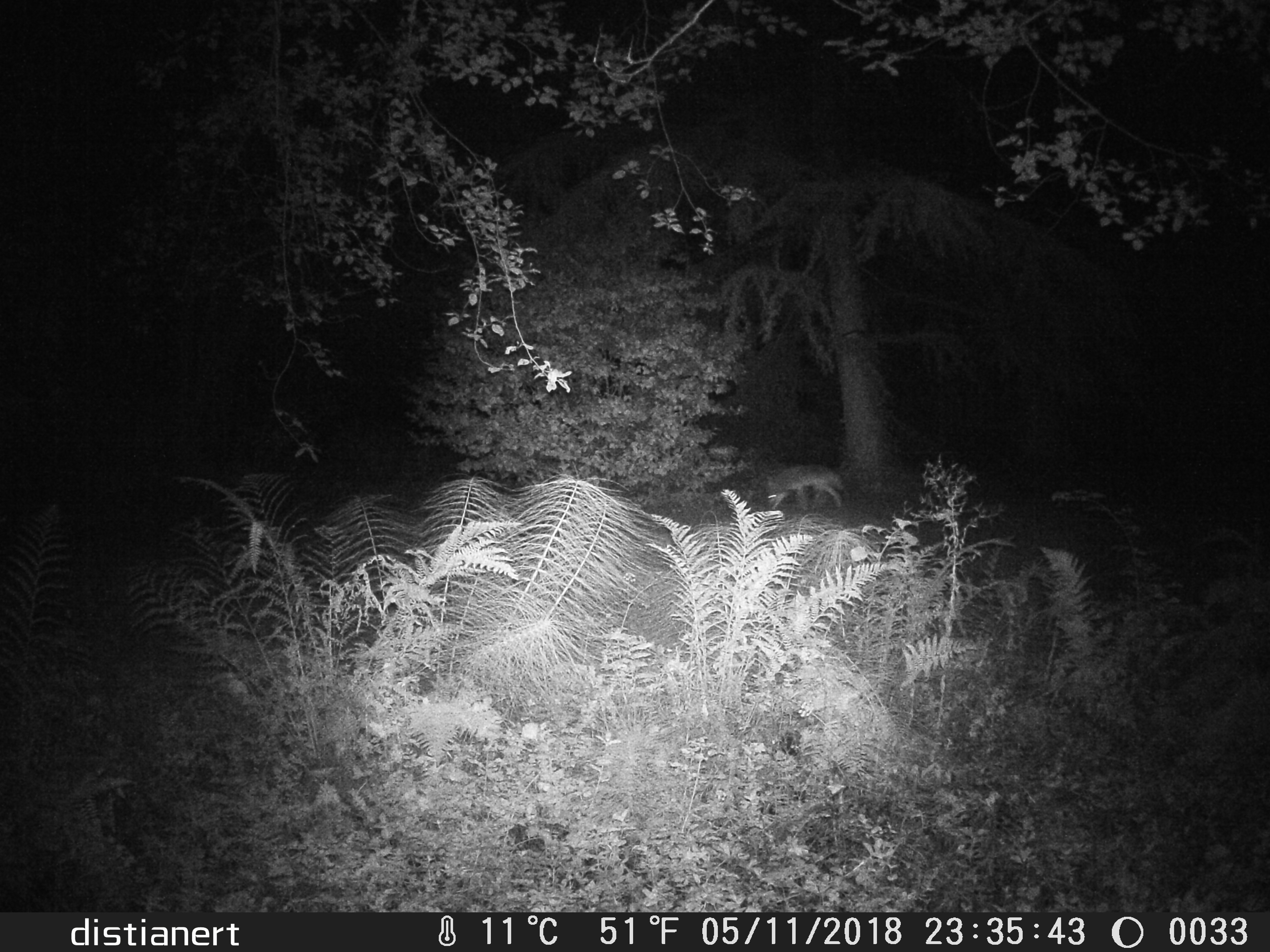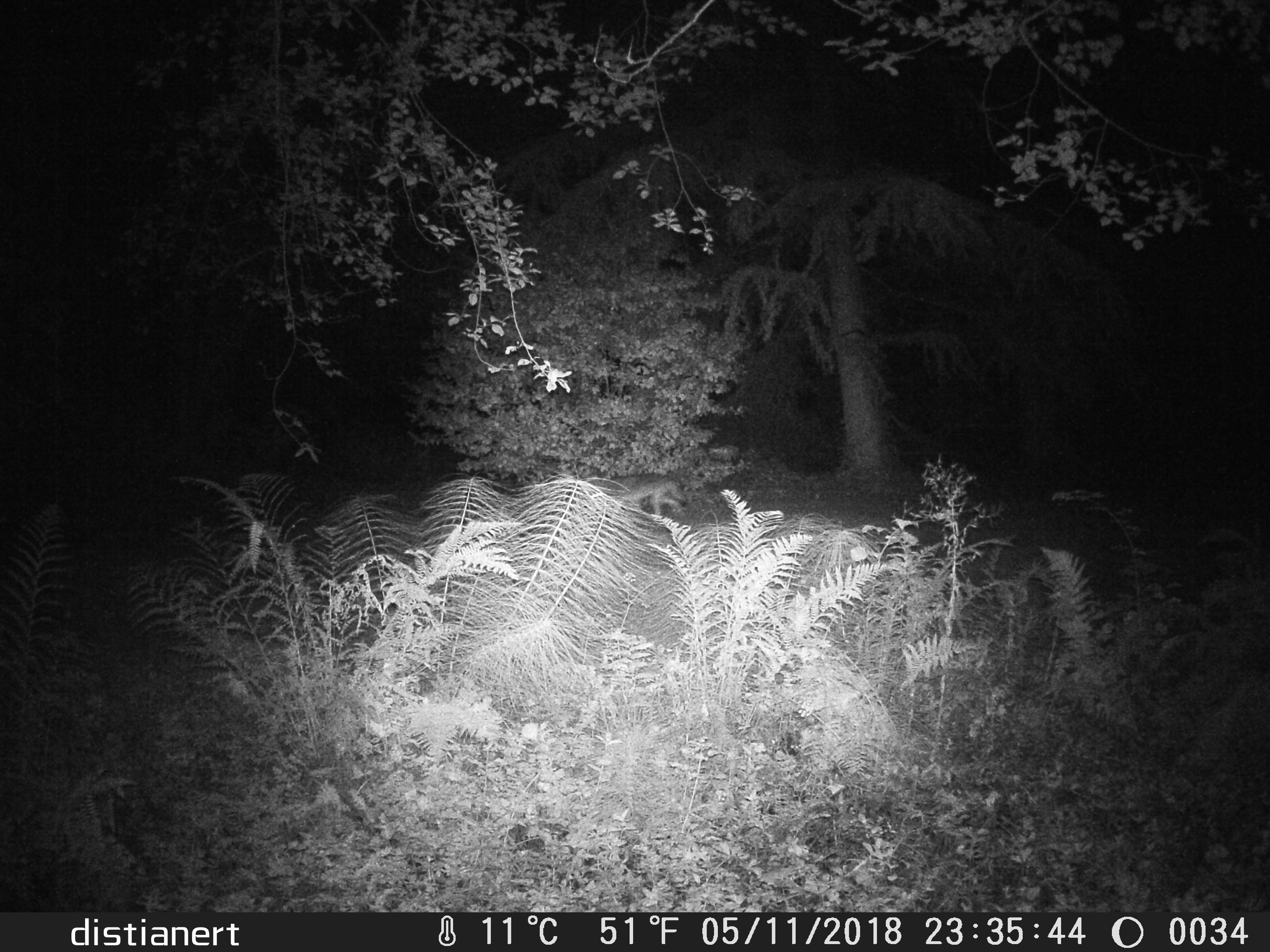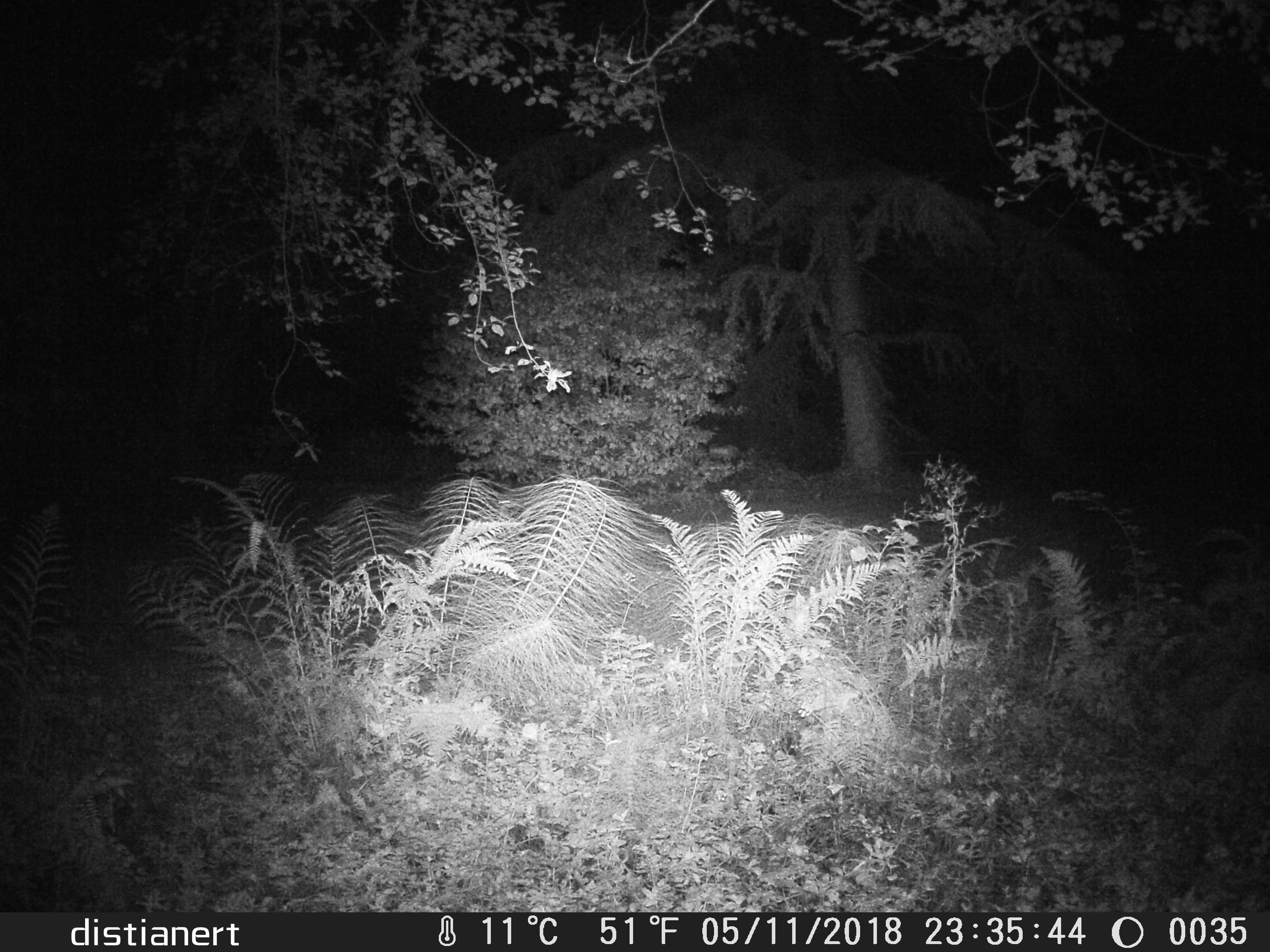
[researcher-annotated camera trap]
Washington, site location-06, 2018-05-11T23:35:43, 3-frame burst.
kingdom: Animalia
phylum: Chordata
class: Mammalia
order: Carnivora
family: Canidae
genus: Canis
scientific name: Canis latrans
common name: coyote